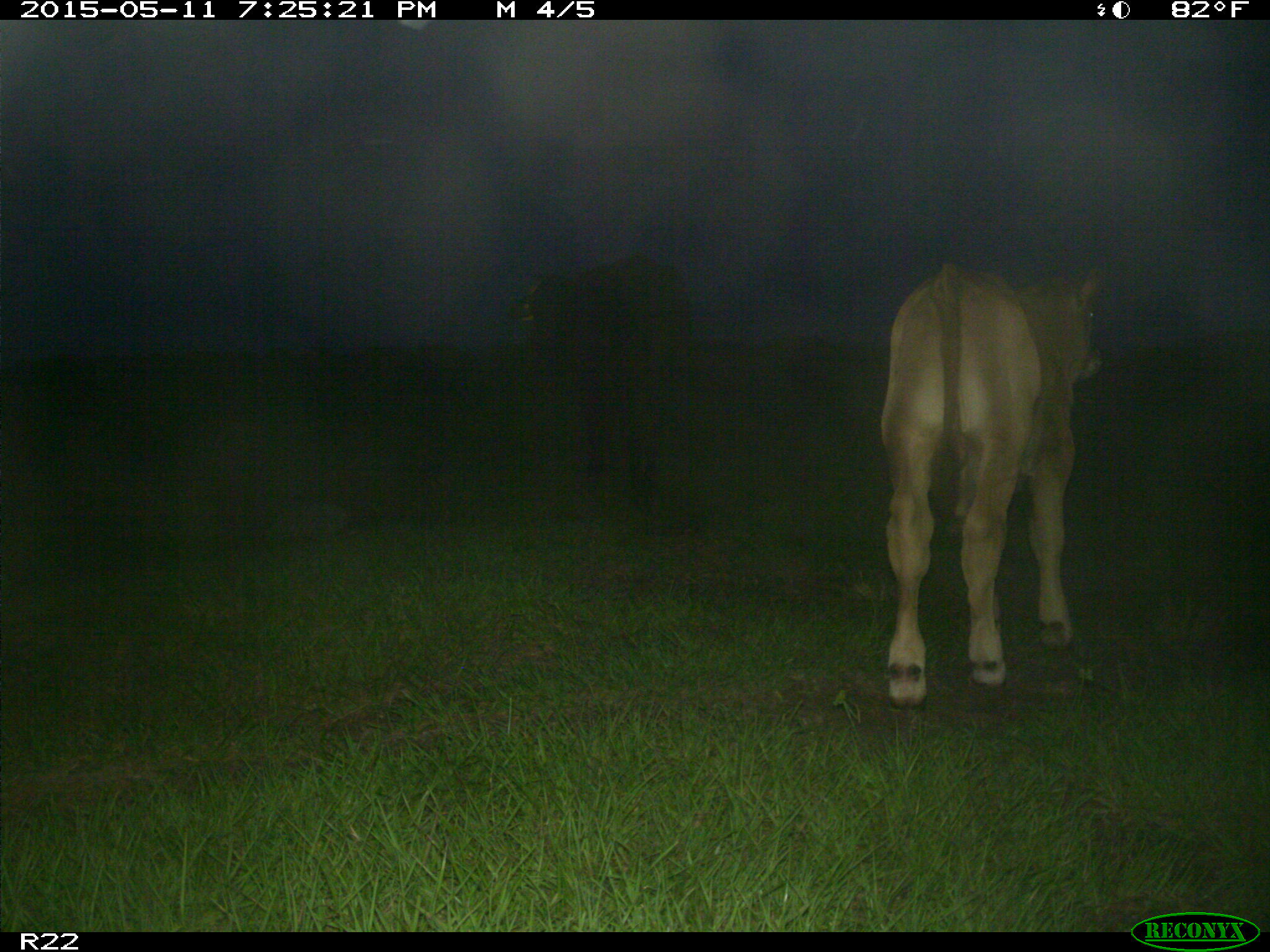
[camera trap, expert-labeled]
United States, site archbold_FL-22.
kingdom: Animalia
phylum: Chordata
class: Mammalia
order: Artiodactyla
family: Bovidae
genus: Bos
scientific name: Bos taurus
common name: domestic cow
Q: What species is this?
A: Bos taurus (domestic cow).